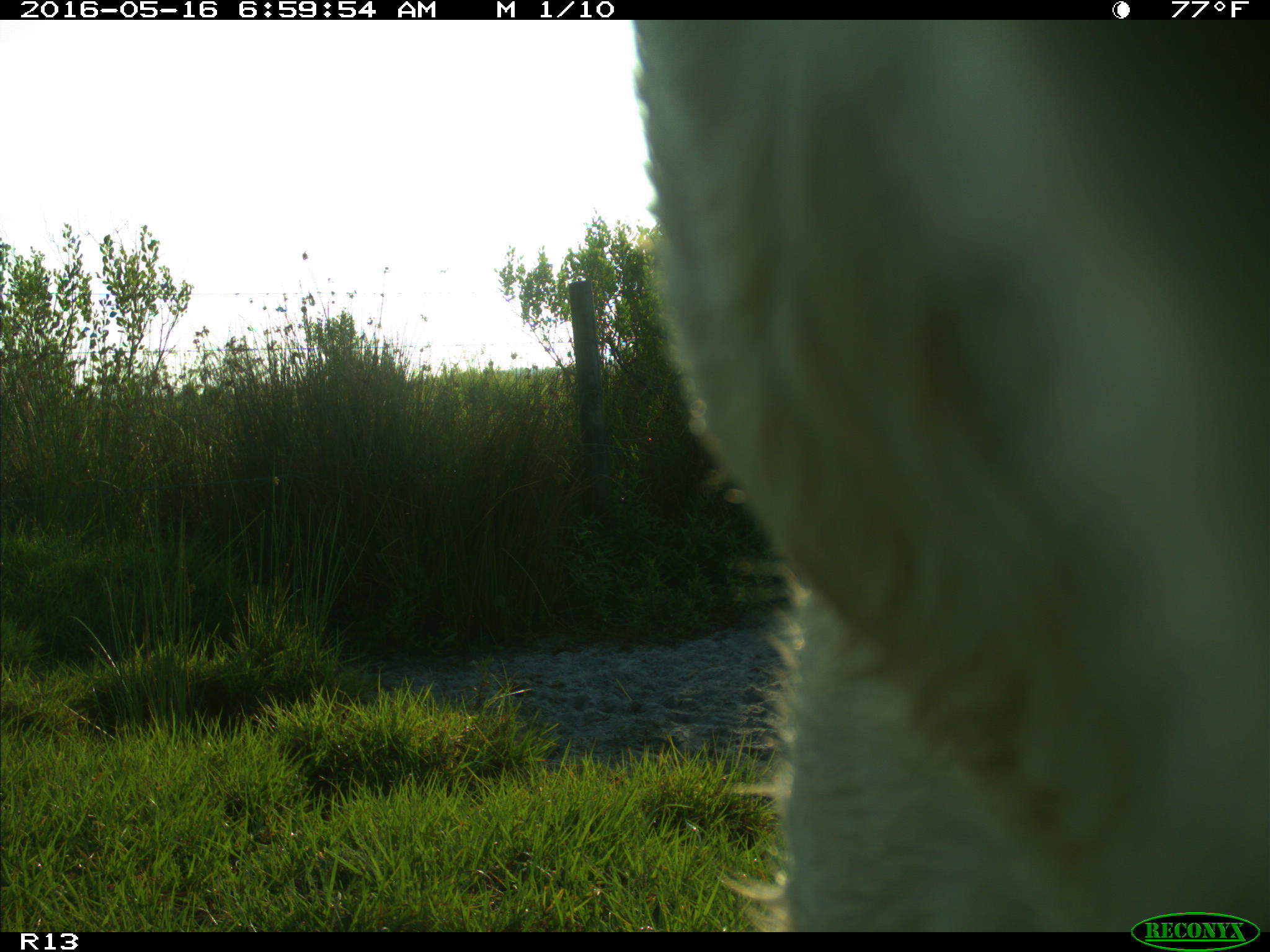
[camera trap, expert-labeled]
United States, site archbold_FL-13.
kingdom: Animalia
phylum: Chordata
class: Mammalia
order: Artiodactyla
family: Bovidae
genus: Bos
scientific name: Bos taurus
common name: domestic cow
Bos taurus (domestic cow).